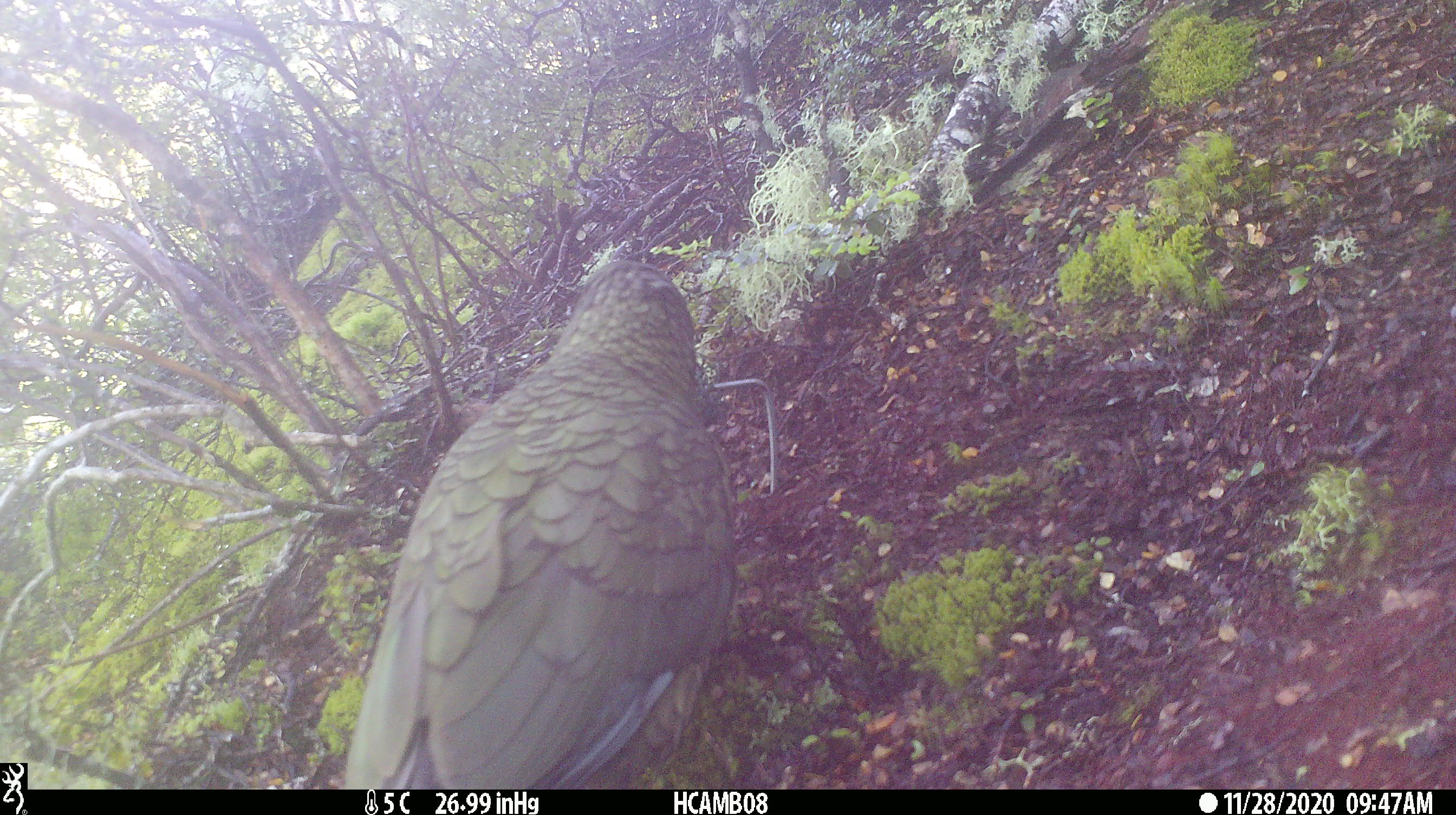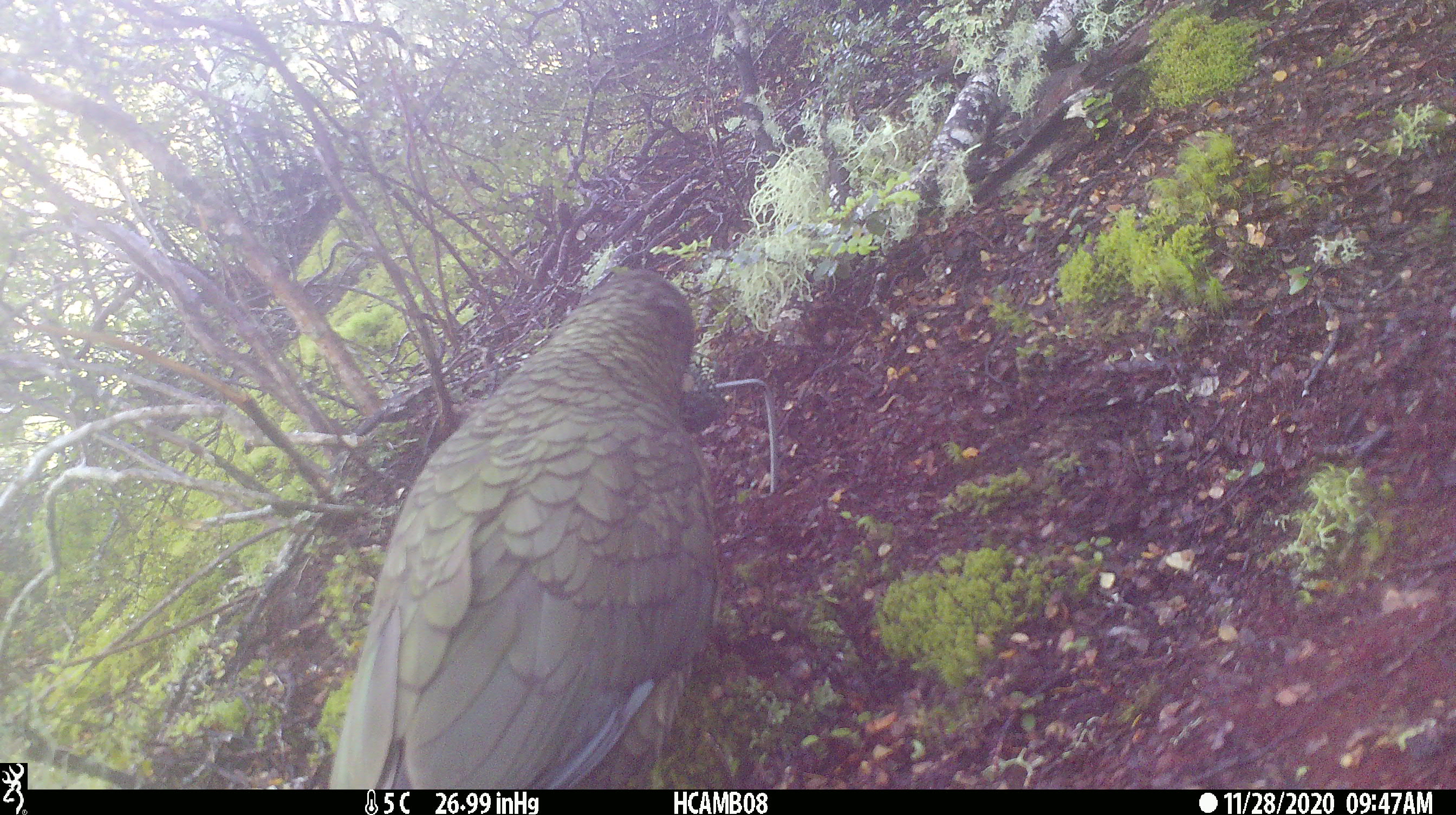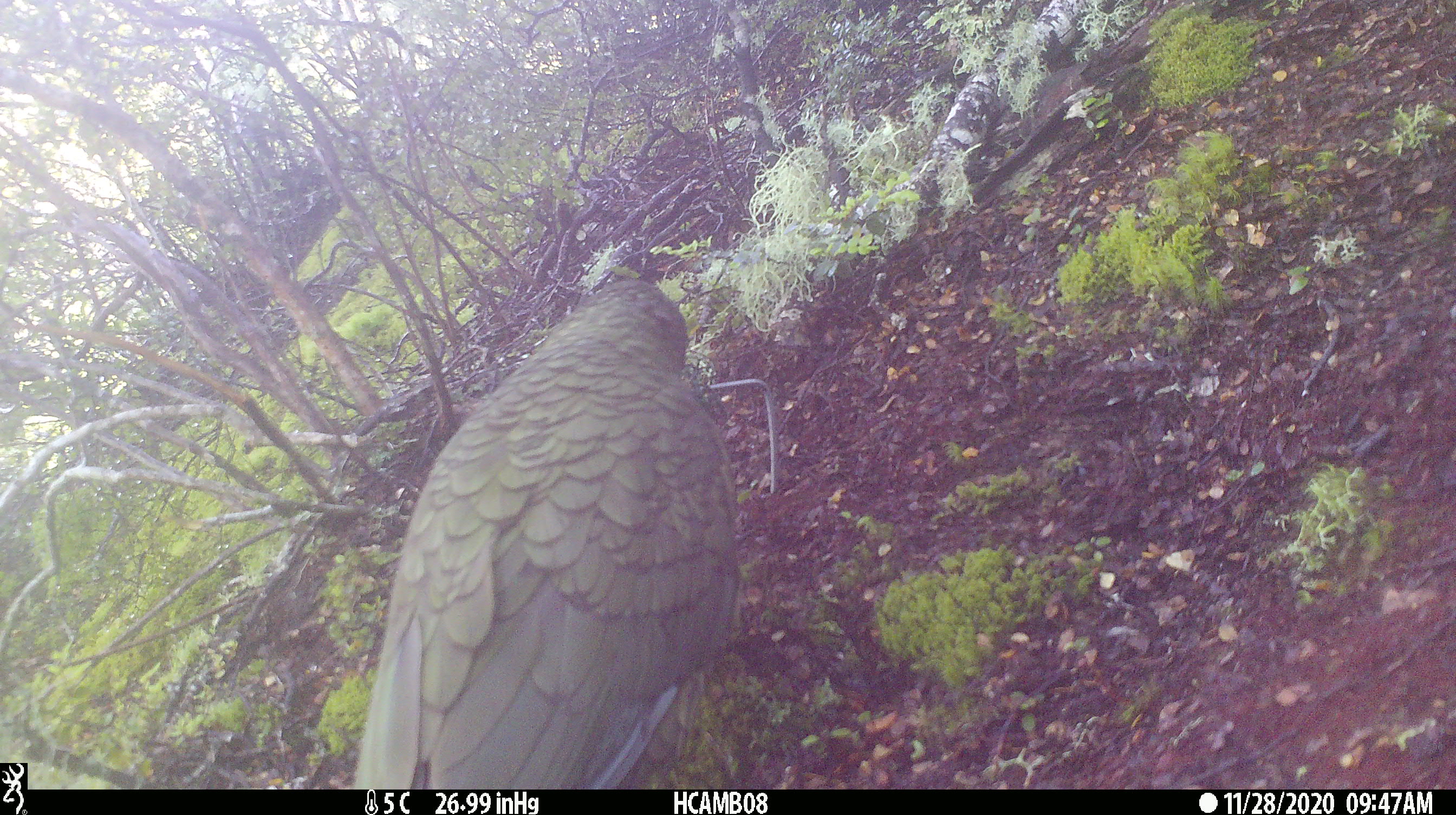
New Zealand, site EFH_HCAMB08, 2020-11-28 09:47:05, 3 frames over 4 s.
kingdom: Animalia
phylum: Chordata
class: Aves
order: Psittaciformes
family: Strigopidae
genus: Nestor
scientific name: Nestor notabilis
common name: kea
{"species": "kea (Nestor notabilis)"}